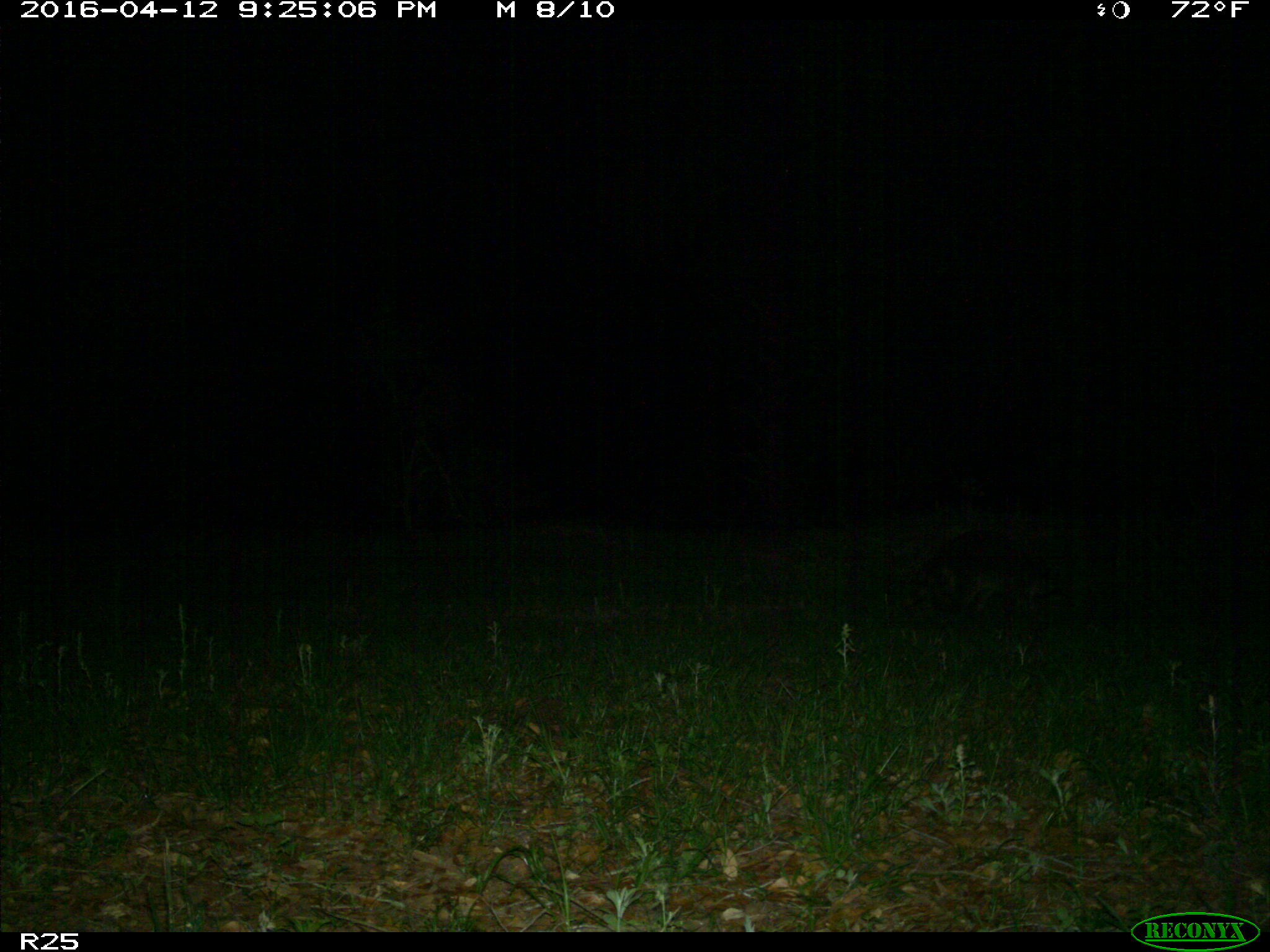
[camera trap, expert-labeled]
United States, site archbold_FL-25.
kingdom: Animalia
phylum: Chordata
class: Mammalia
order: Carnivora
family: Procyonidae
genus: Procyon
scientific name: Procyon lotor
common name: common raccoon